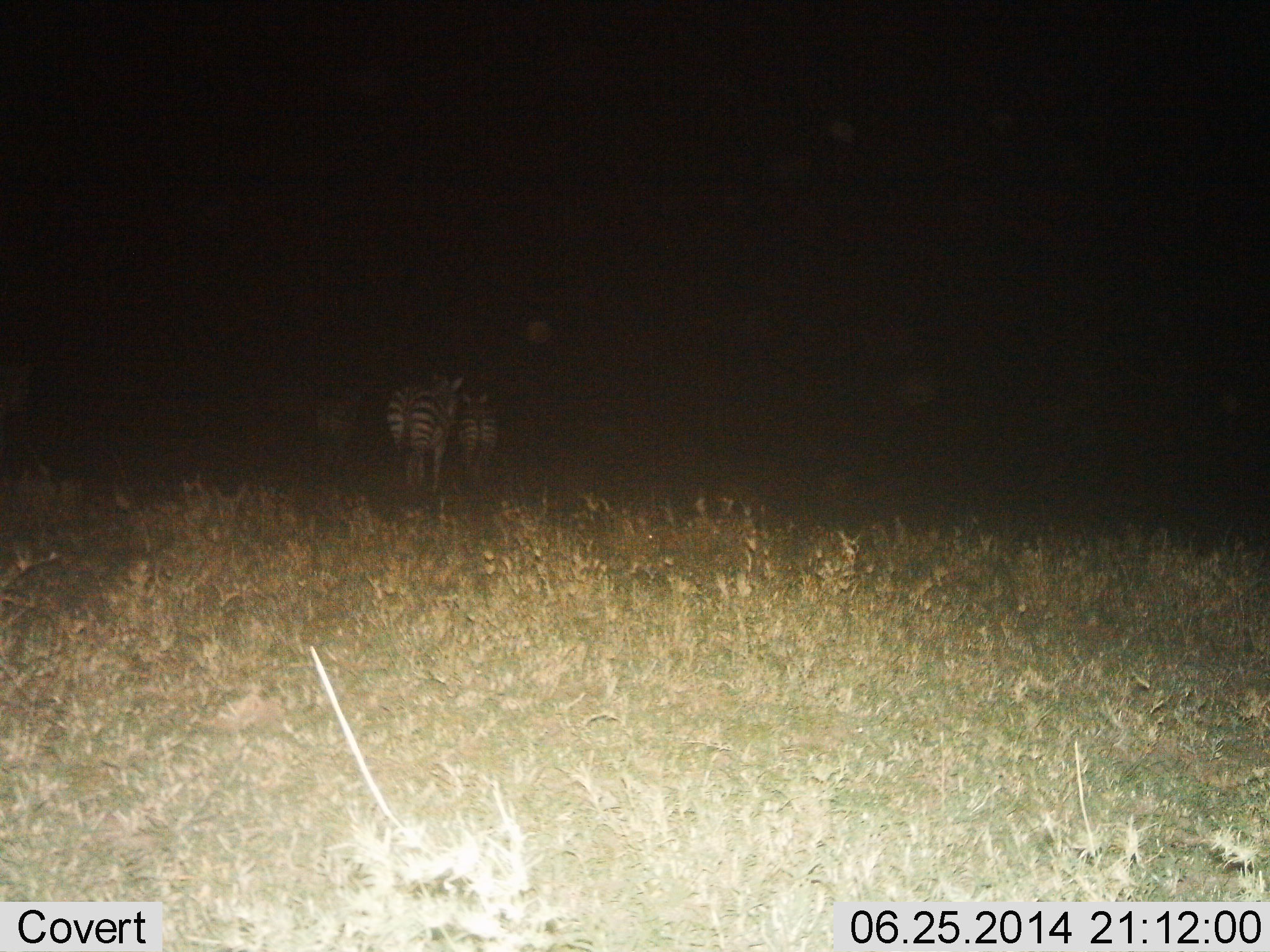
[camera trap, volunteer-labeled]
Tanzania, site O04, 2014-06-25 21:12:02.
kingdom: Animalia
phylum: Chordata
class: Mammalia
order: Perissodactyla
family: Equidae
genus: Equus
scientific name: Equus quagga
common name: plains zebra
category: zebra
Zebra (plains zebra) (Equus quagga), count 3. Behavior (volunteer vote fractions): standing 70%, resting 0%, moving 40%, interacting 0%. Young present (vote fraction): 30%. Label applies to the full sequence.